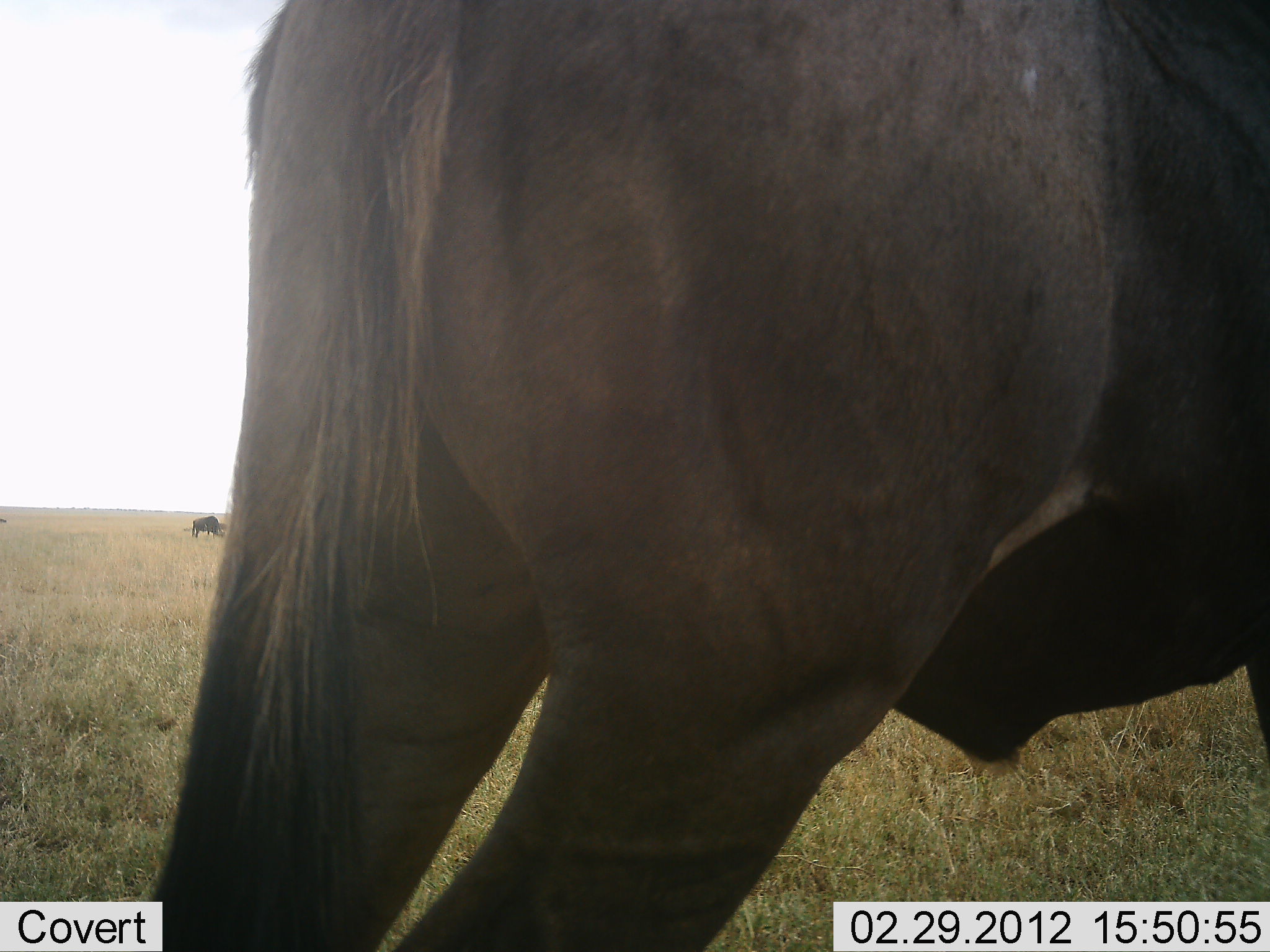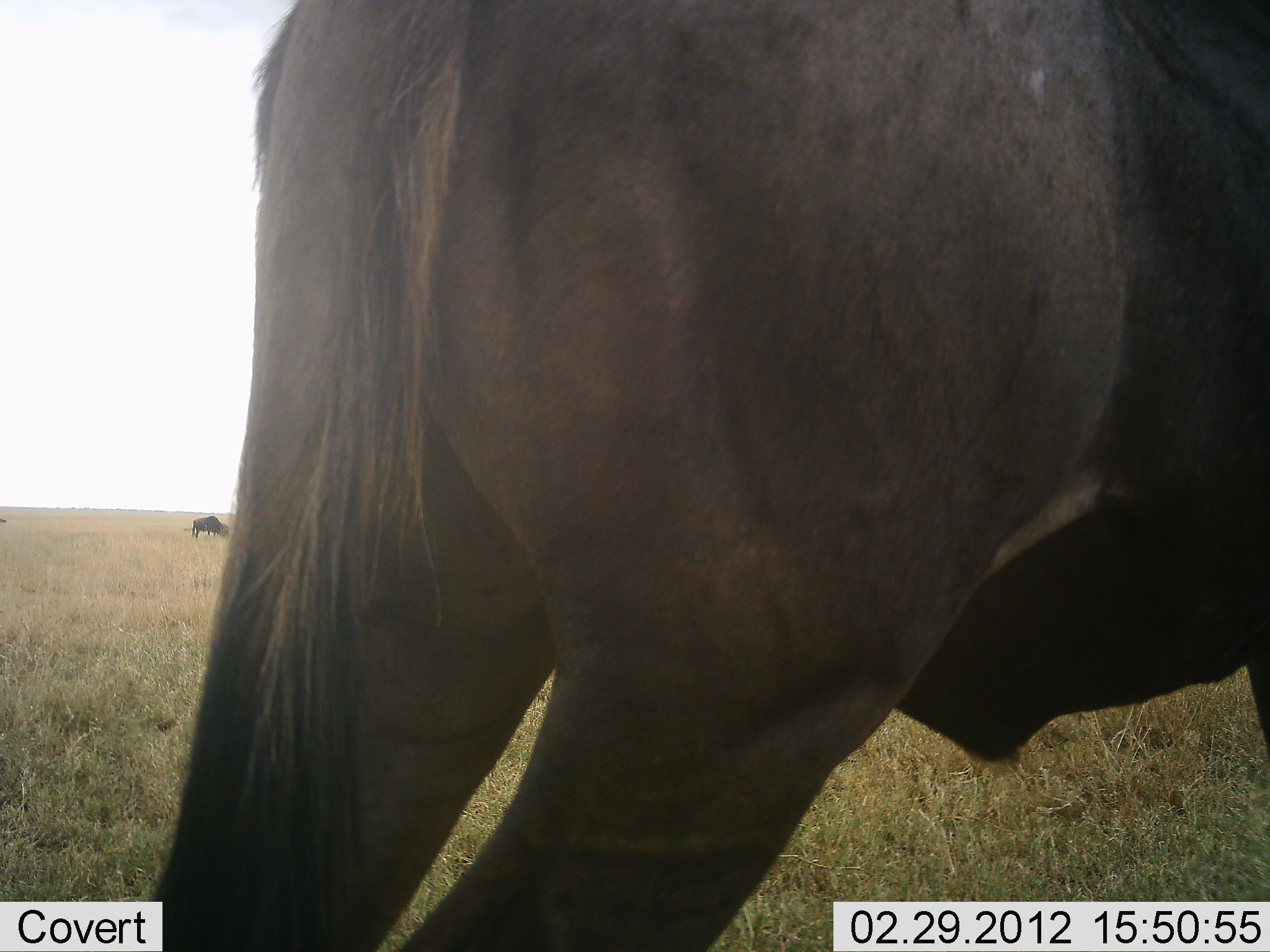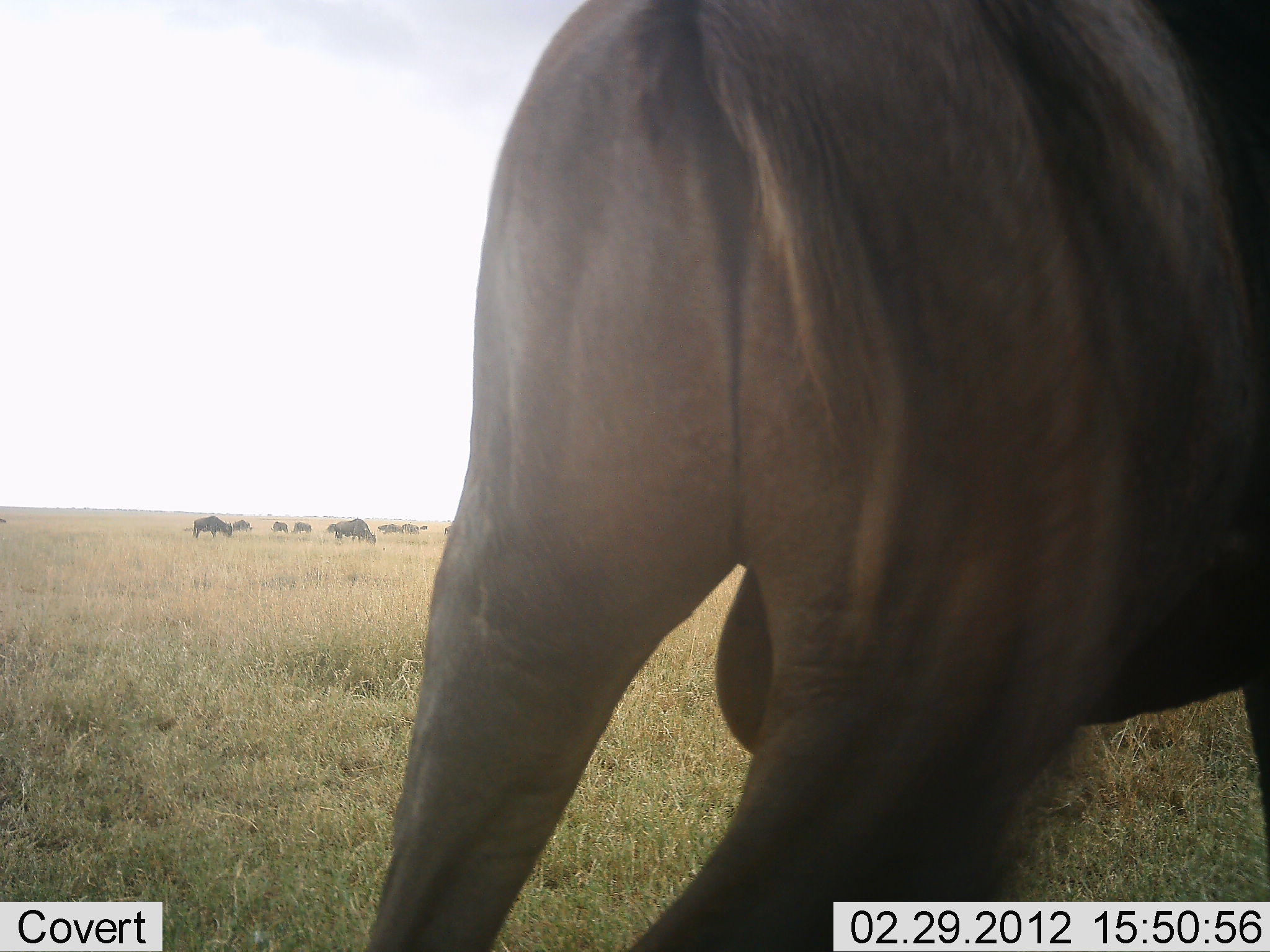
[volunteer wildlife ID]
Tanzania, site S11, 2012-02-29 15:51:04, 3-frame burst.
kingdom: Animalia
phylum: Chordata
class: Mammalia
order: Artiodactyla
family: Bovidae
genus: Connochaetes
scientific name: Connochaetes taurinus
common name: blue wildebeest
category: wildebeest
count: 9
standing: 77%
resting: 0%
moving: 31%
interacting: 0%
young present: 0%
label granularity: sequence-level